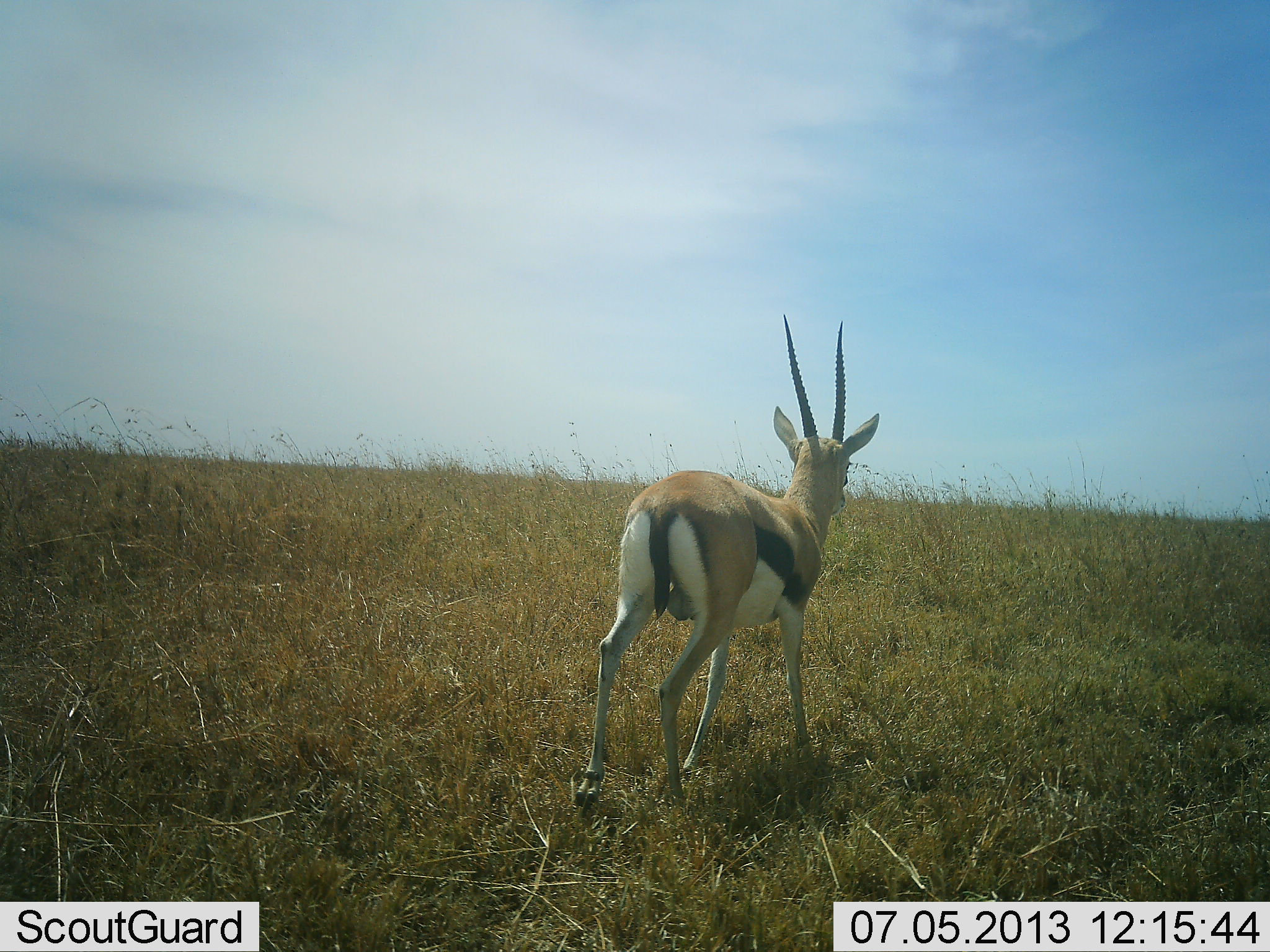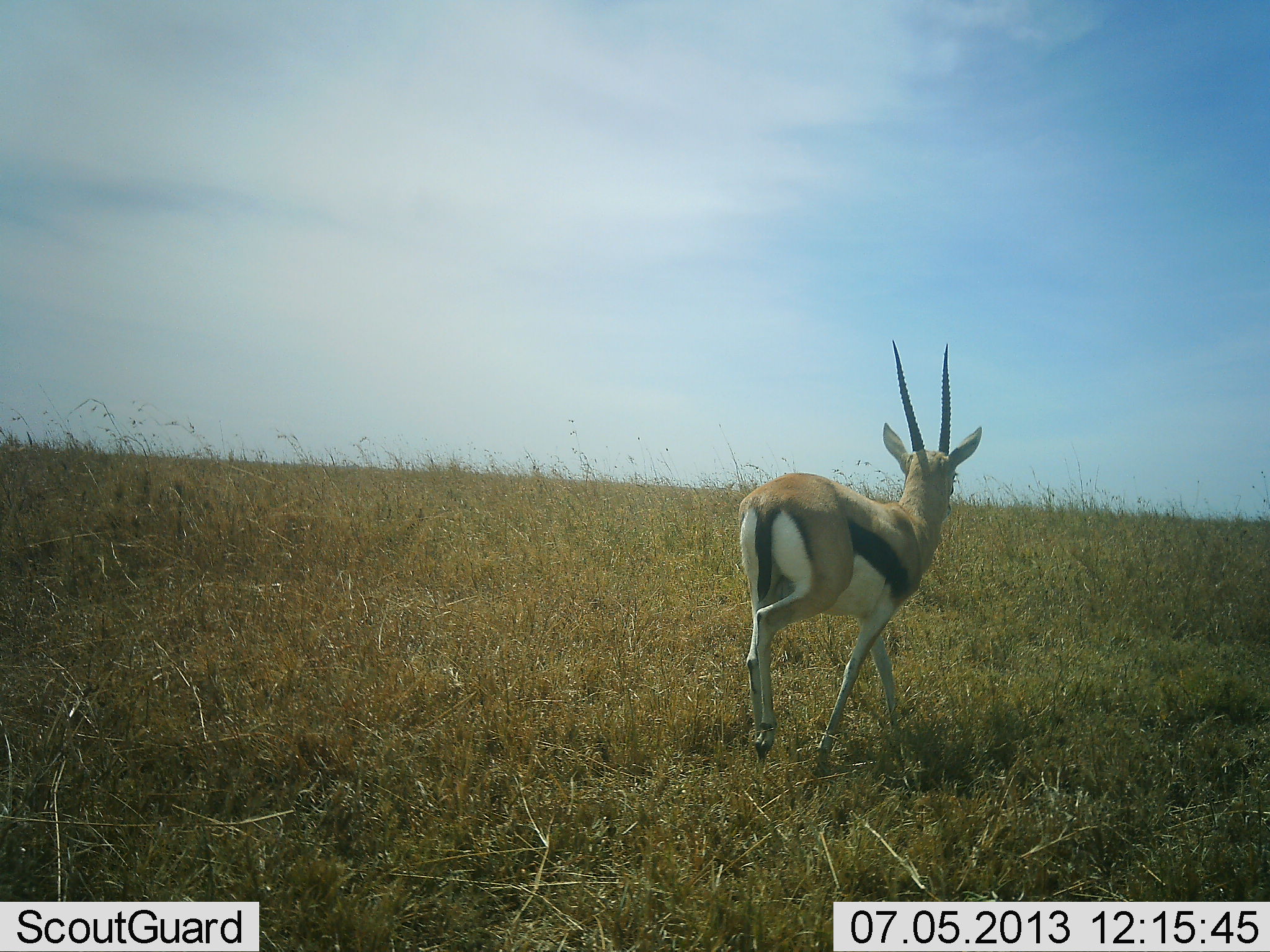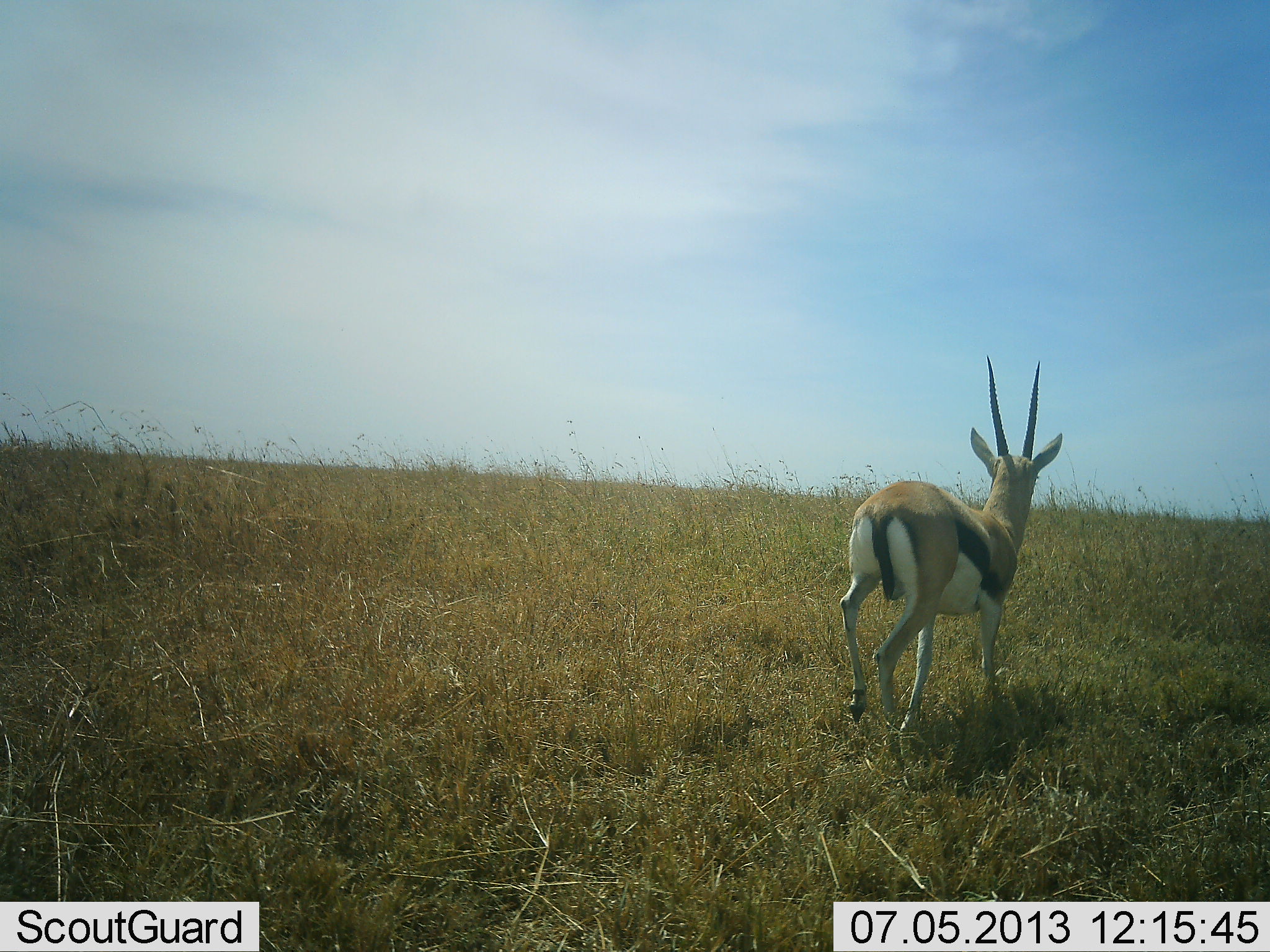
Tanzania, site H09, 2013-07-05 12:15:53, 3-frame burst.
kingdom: Animalia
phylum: Chordata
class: Mammalia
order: Artiodactyla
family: Bovidae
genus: Eudorcas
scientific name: Eudorcas thomsonii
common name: thomson's gazelle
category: gazellethomsons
Gazellethomsons (thomson's gazelle) (Eudorcas thomsonii), count 1. Behavior (volunteer vote fractions): standing 0%, resting 0%, moving 100%, interacting 0%. Young present (vote fraction): 0%. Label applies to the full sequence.